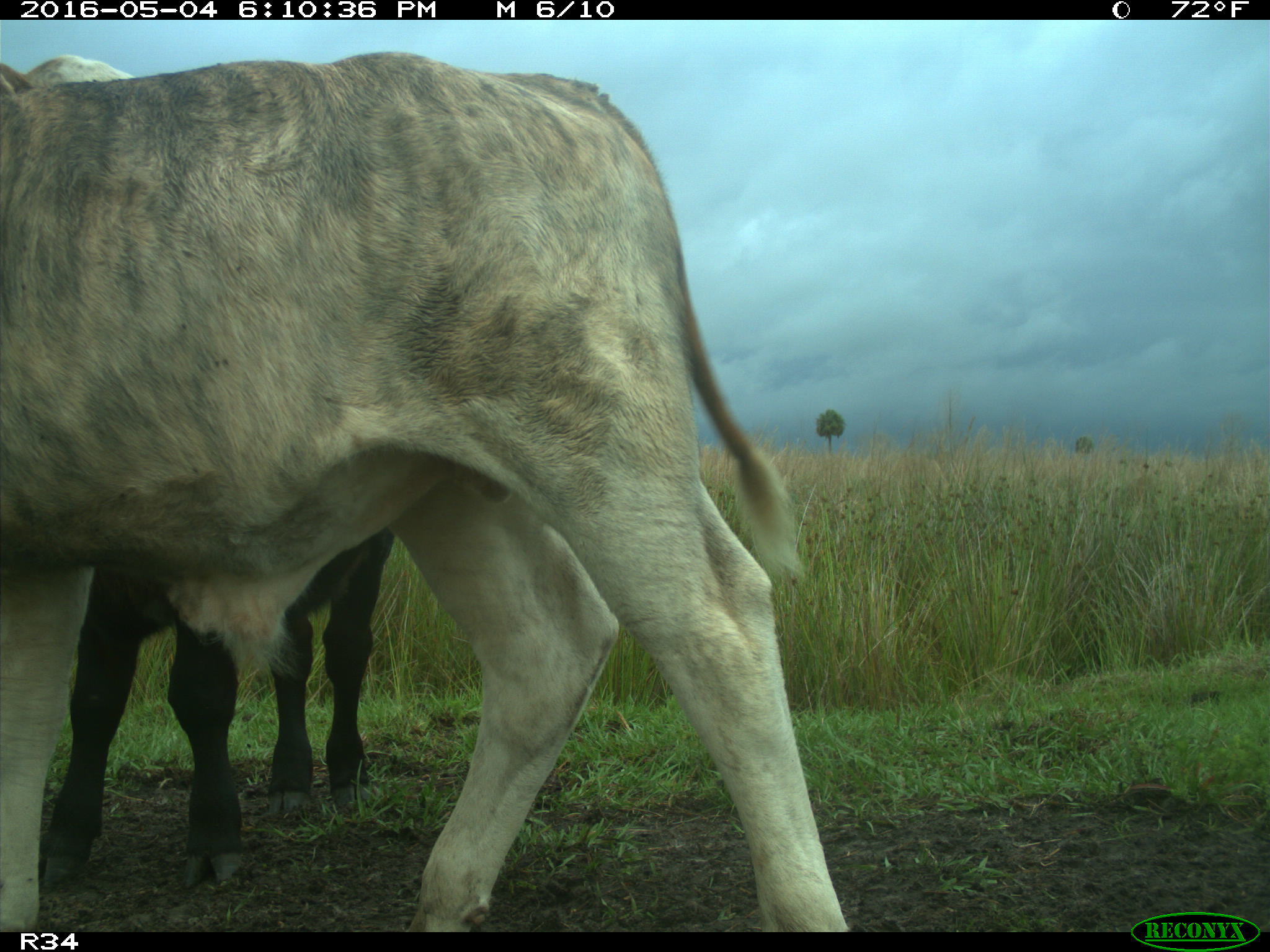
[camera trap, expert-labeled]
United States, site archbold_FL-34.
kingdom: Animalia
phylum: Chordata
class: Mammalia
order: Artiodactyla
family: Bovidae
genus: Bos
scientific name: Bos taurus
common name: domestic cow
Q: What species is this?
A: Bos taurus (domestic cow).